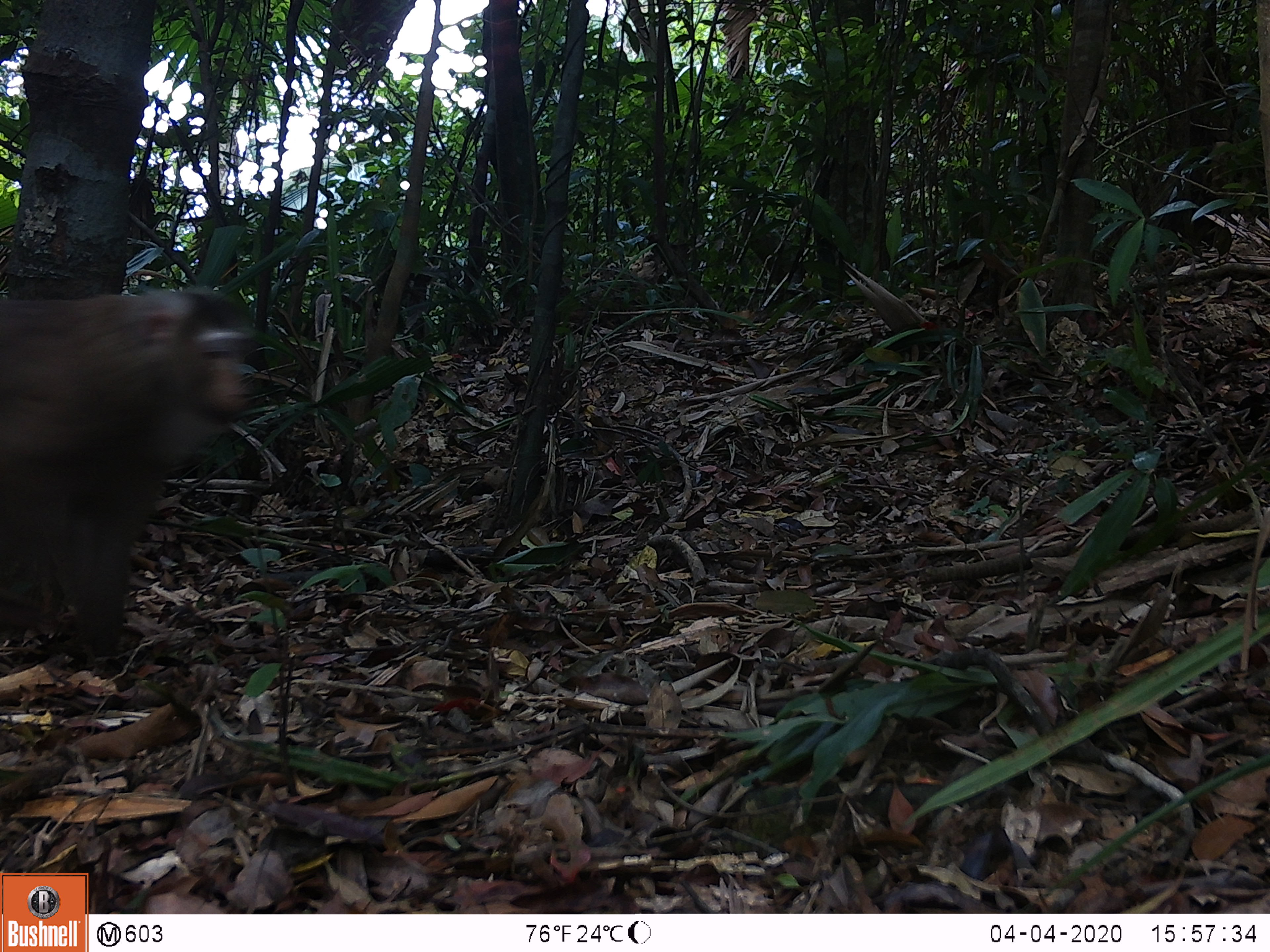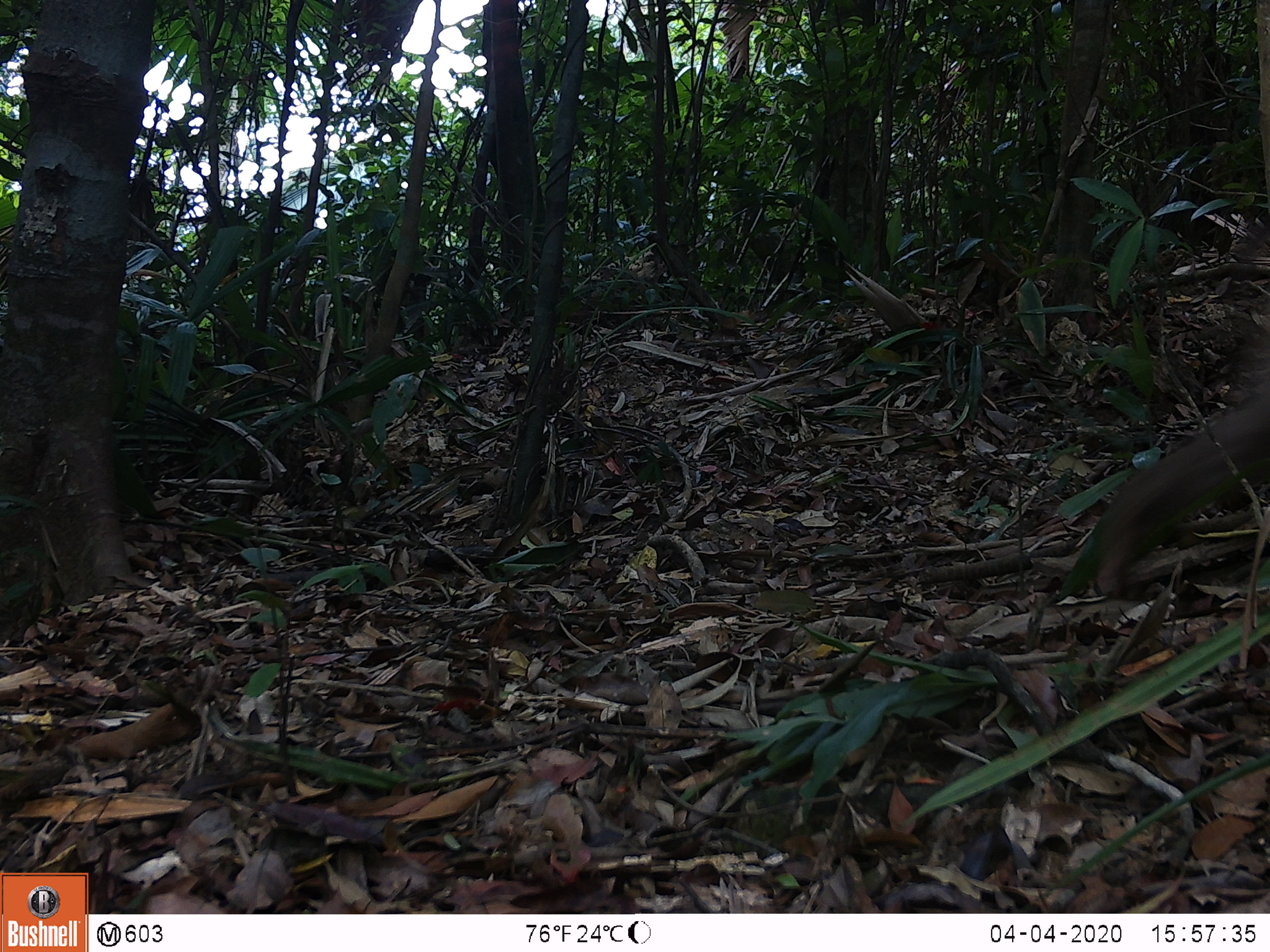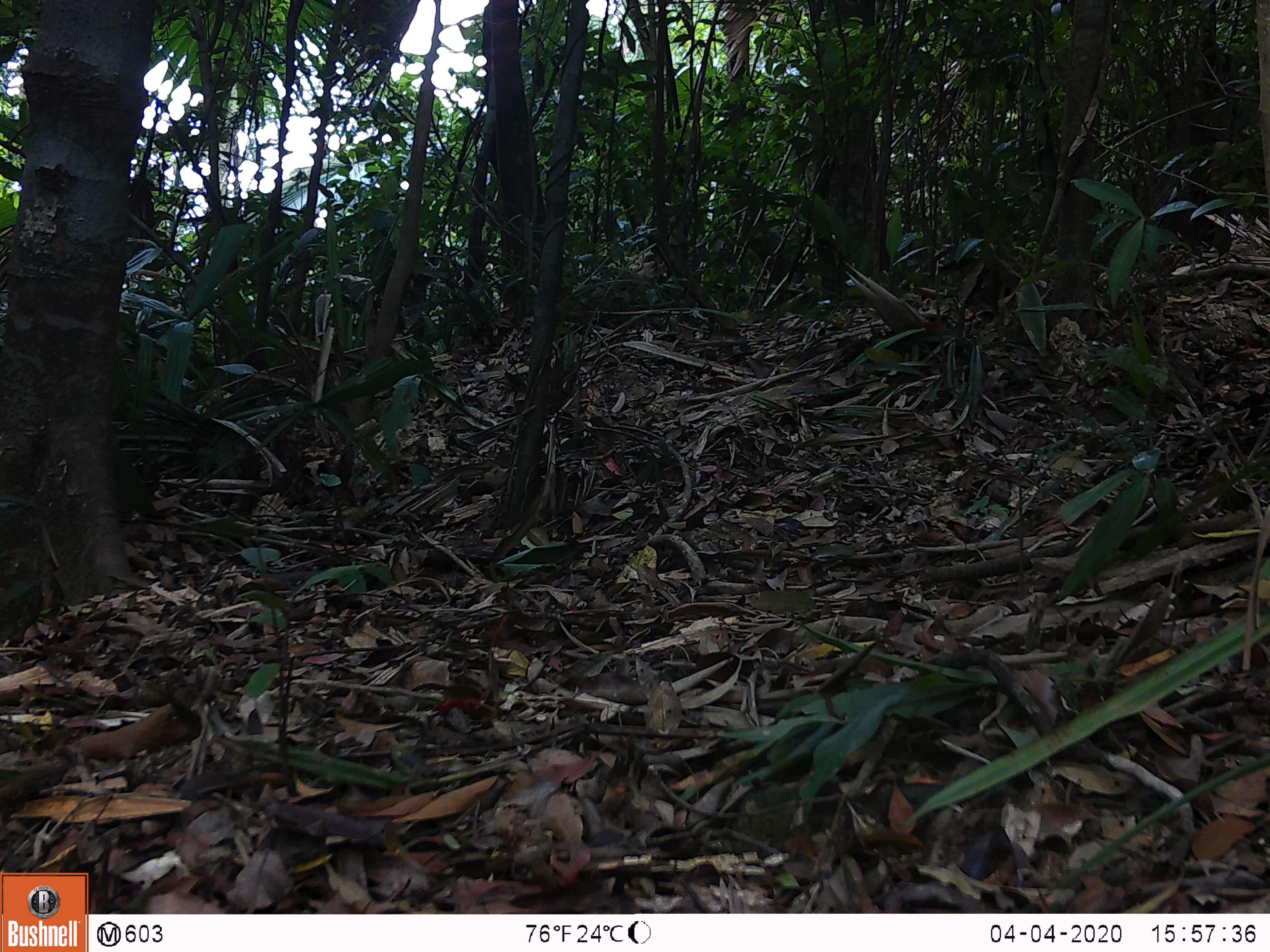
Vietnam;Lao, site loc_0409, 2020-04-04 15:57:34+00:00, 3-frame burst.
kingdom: Animalia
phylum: Chordata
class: Mammalia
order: Primates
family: Cercopithecidae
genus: Macaca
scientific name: Macaca nemestrina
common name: pig-tailed macaque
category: pig tailed macaque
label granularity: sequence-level